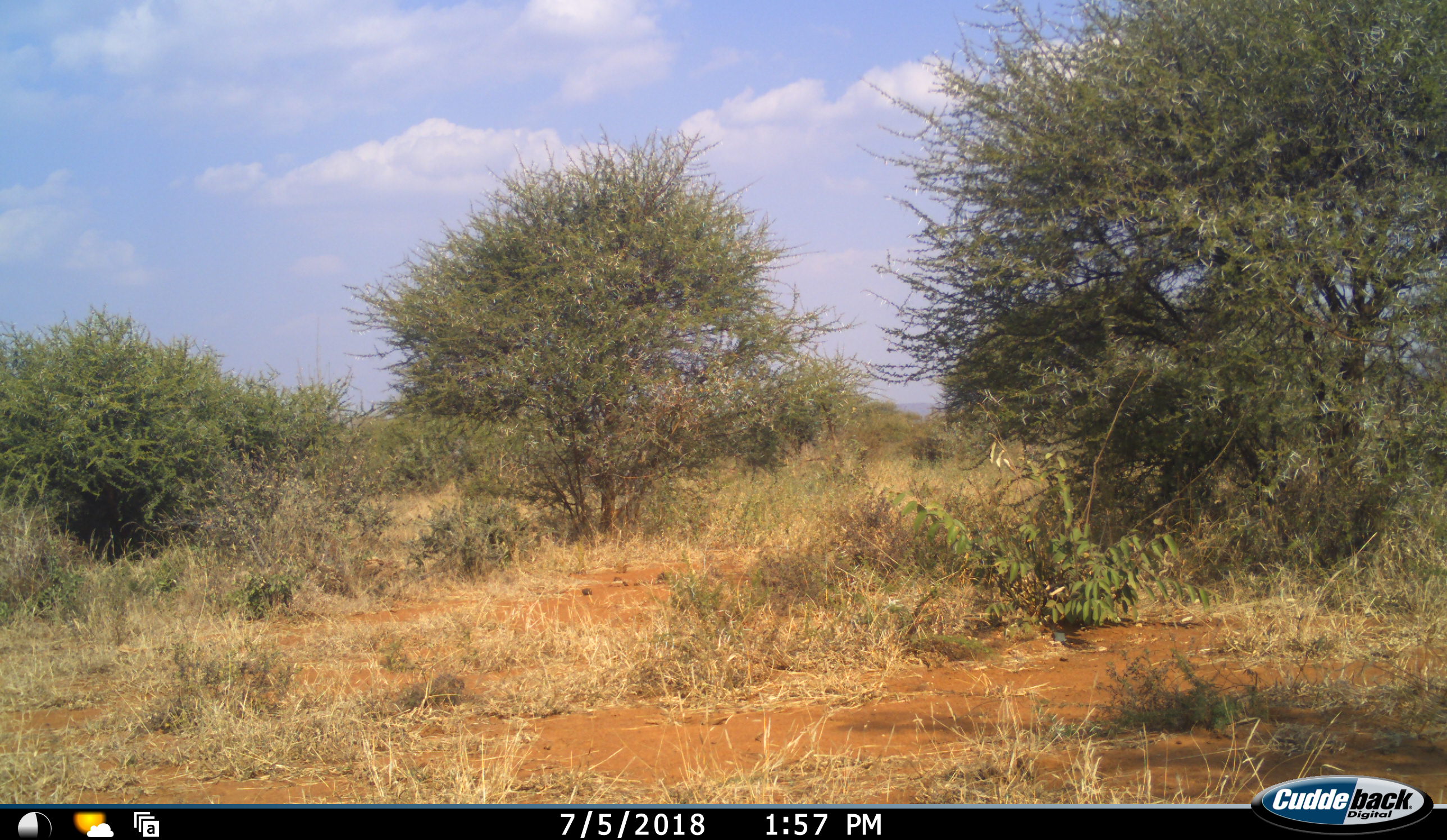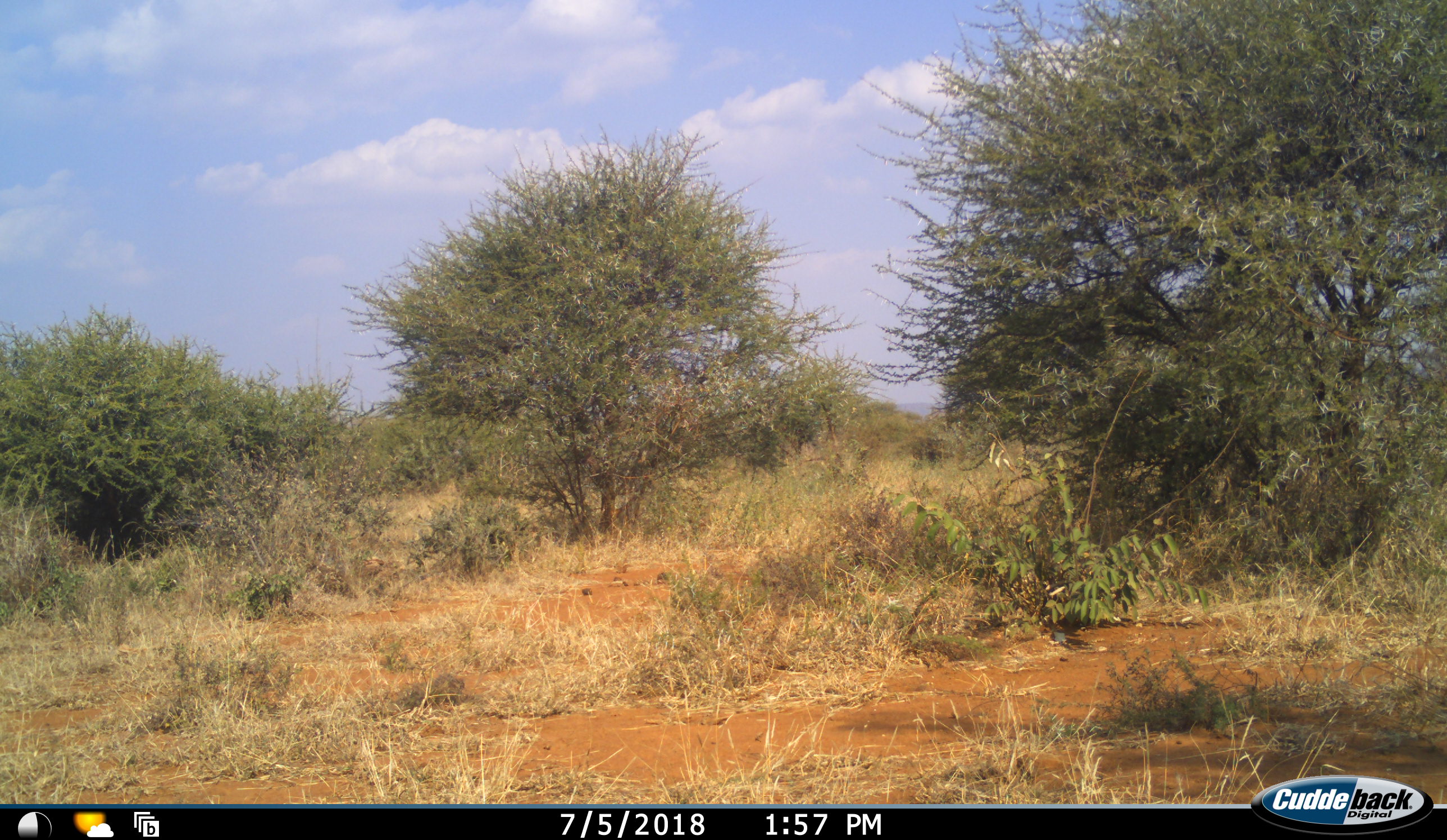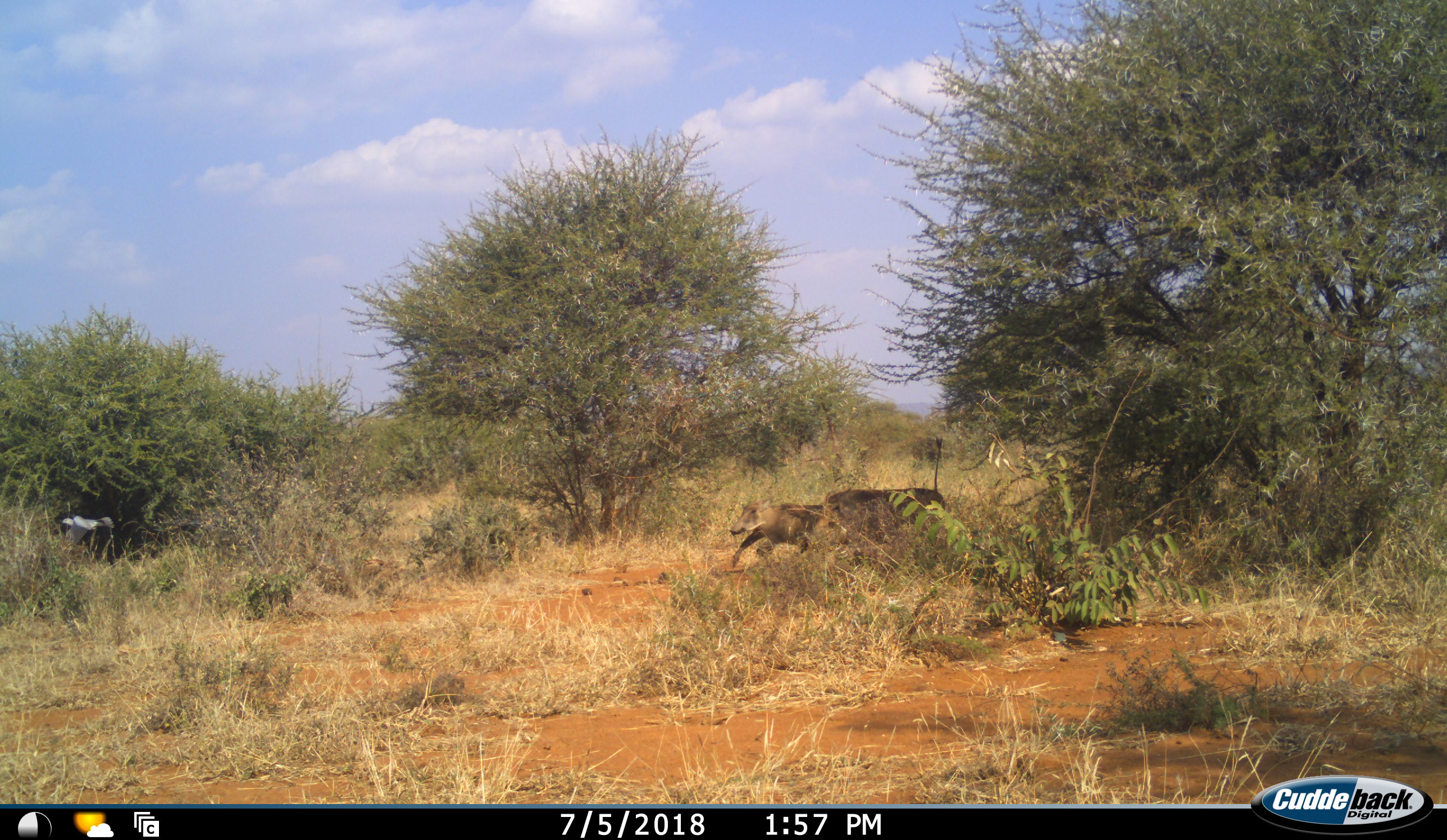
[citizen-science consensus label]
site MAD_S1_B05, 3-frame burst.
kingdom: Animalia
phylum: Chordata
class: Mammalia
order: Artiodactyla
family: Suidae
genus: Phacochoerus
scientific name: Phacochoerus africanus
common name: warthog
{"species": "warthog (Phacochoerus africanus)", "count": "2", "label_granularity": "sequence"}